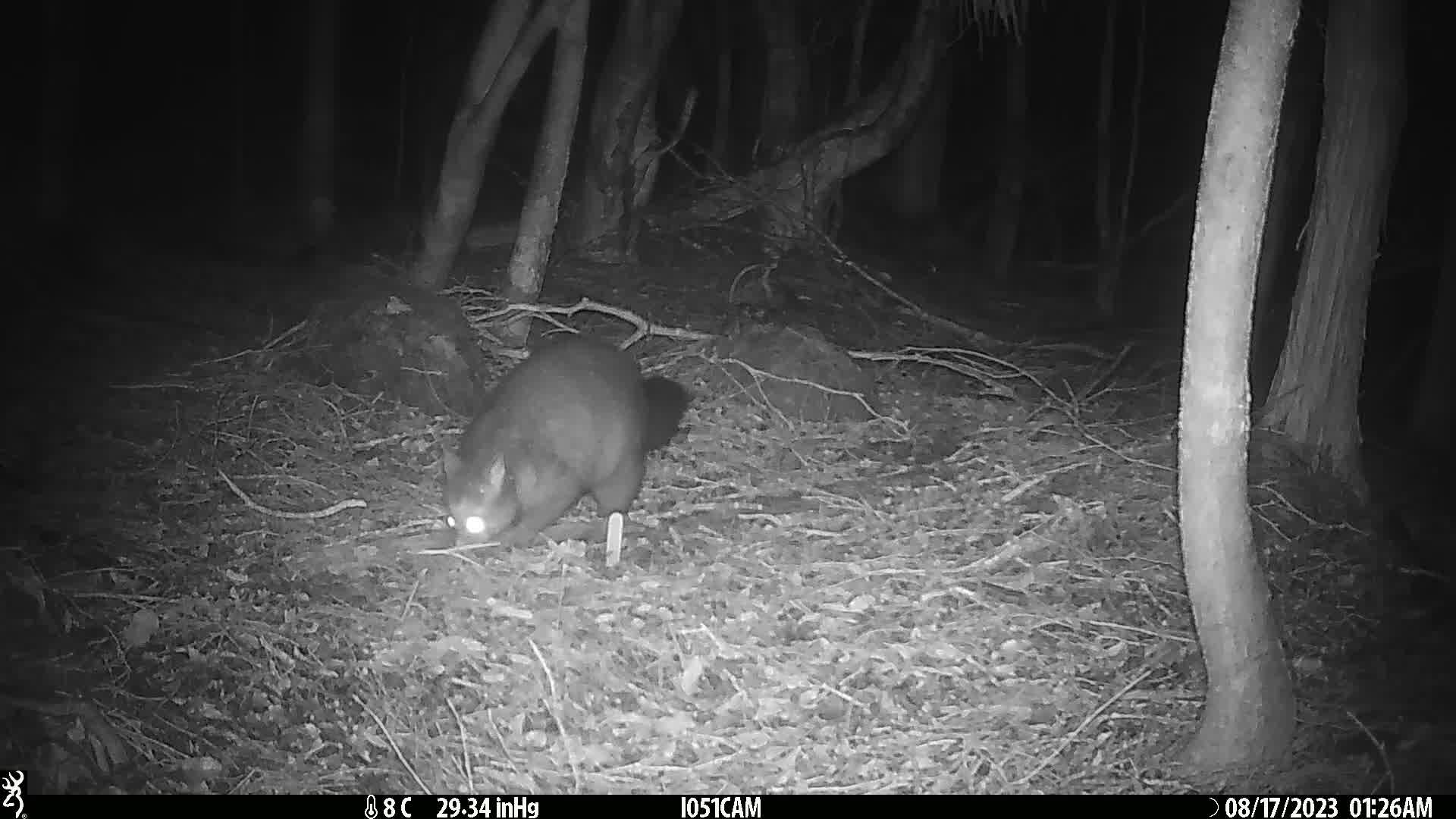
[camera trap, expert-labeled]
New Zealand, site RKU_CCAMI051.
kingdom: Animalia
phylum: Chordata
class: Mammalia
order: Diprotodontia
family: Phalangeridae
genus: Trichosurus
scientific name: Trichosurus vulpecula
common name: common brushtail possum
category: possum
Possum (common brushtail possum) (Trichosurus vulpecula).